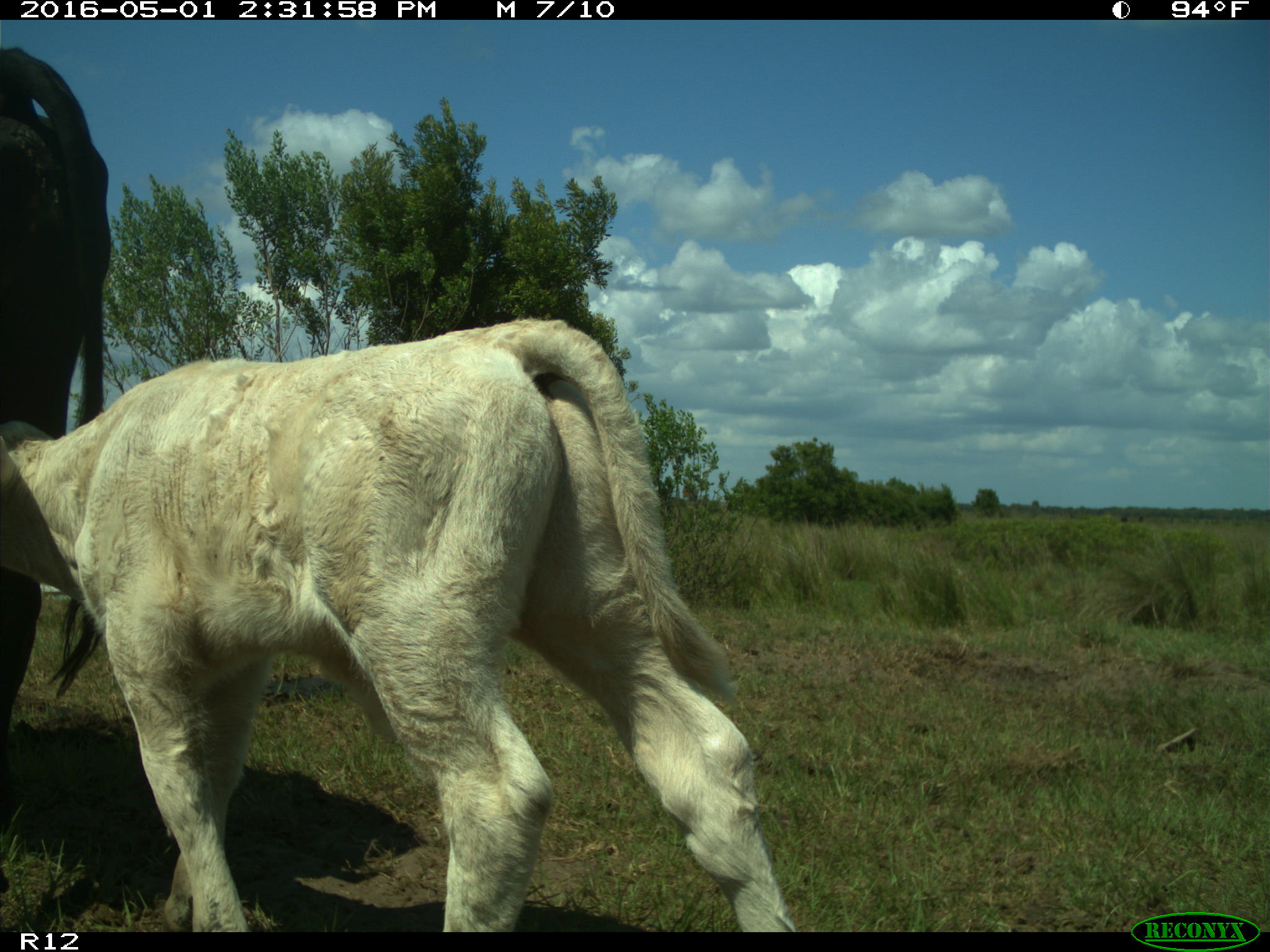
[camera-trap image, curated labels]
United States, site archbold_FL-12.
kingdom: Animalia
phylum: Chordata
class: Mammalia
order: Artiodactyla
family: Bovidae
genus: Bos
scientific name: Bos taurus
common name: domestic cow